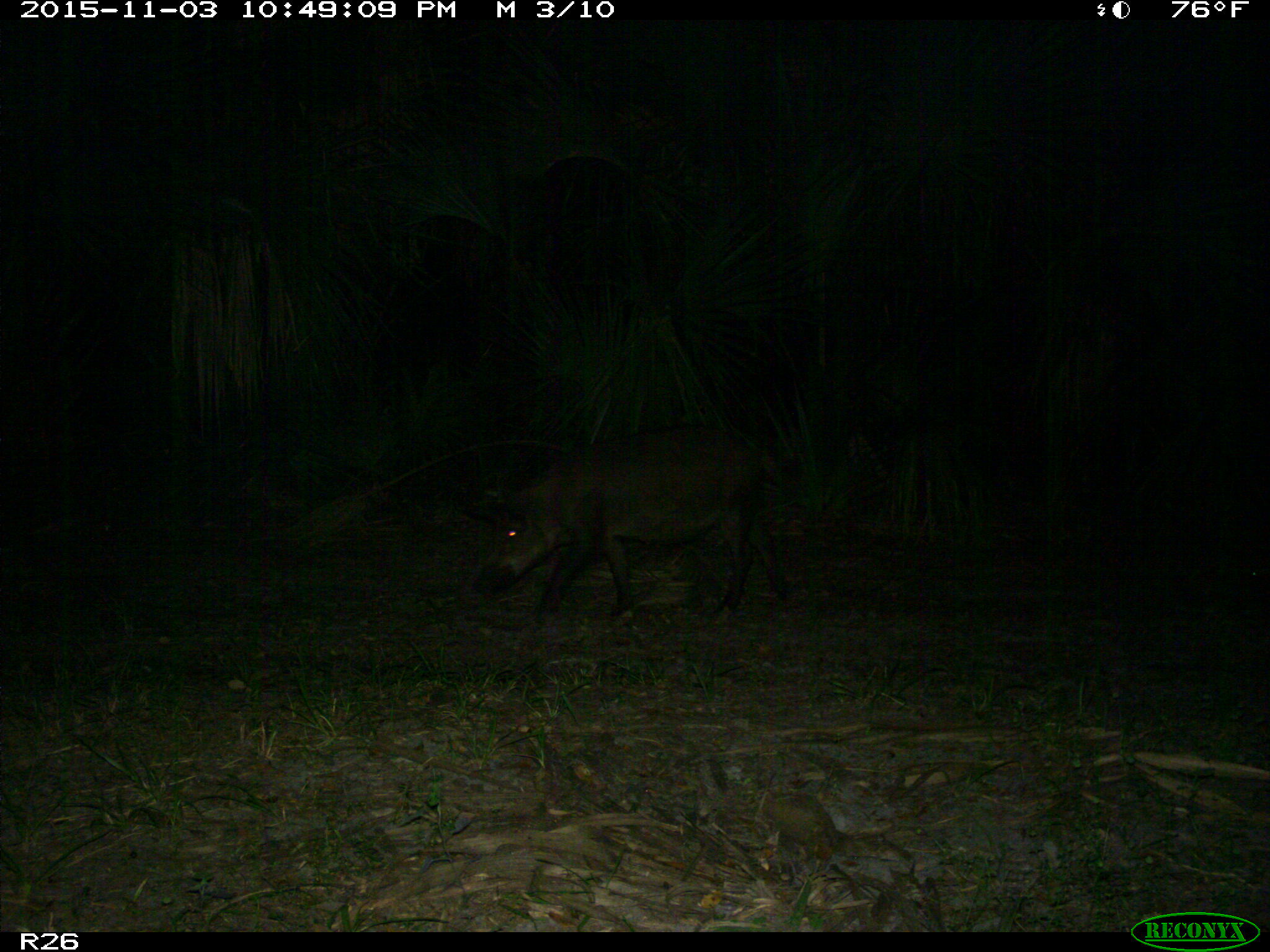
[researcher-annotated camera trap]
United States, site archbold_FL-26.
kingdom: Animalia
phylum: Chordata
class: Mammalia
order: Artiodactyla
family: Suidae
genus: Sus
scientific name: Sus scrofa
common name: wild boar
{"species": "Sus scrofa (wild boar)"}